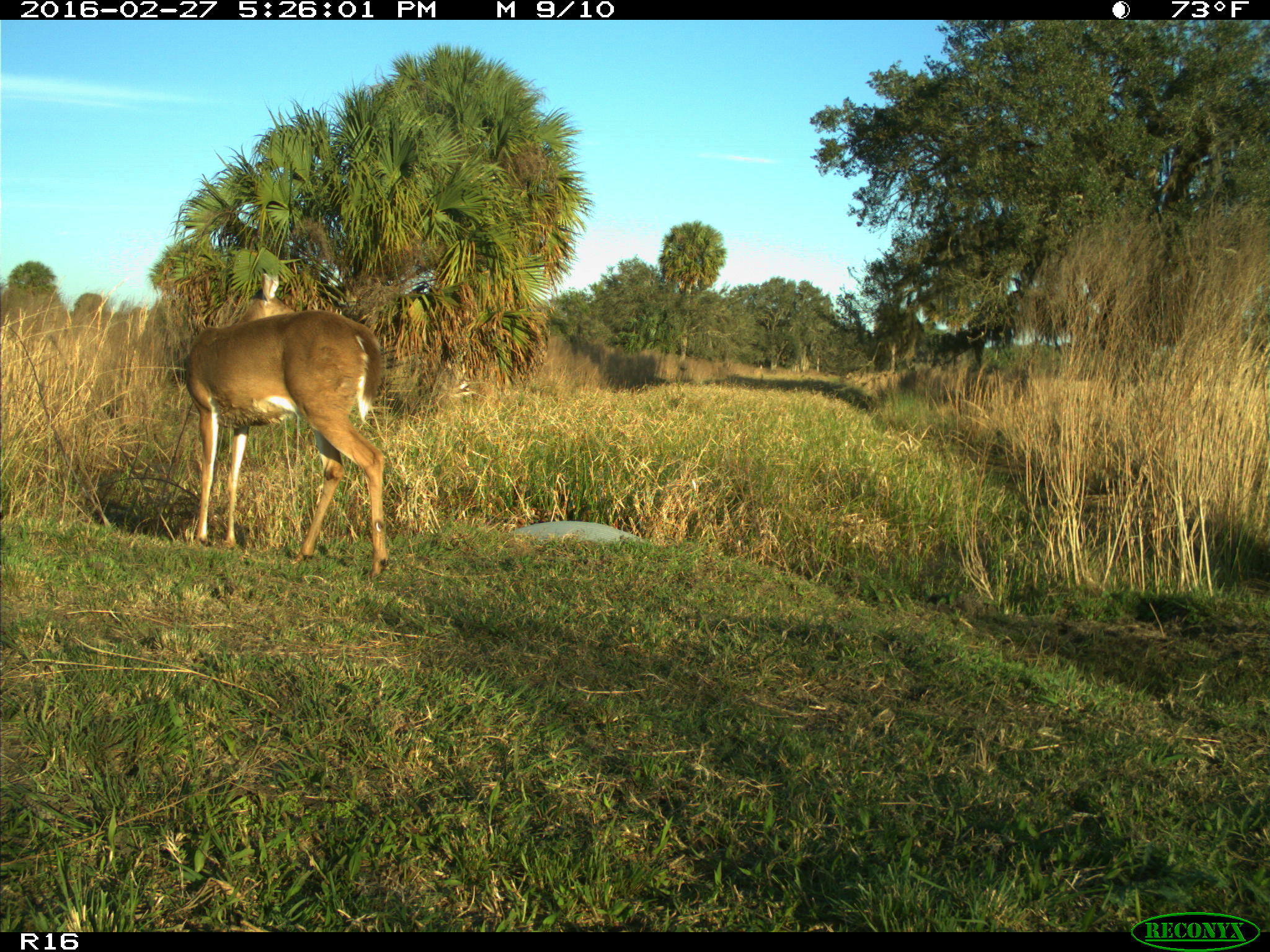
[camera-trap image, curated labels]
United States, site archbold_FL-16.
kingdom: Animalia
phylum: Chordata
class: Mammalia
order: Artiodactyla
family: Cervidae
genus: Odocoileus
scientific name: Odocoileus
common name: deer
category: unidentified deer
Unidentified deer (deer) (Odocoileus).